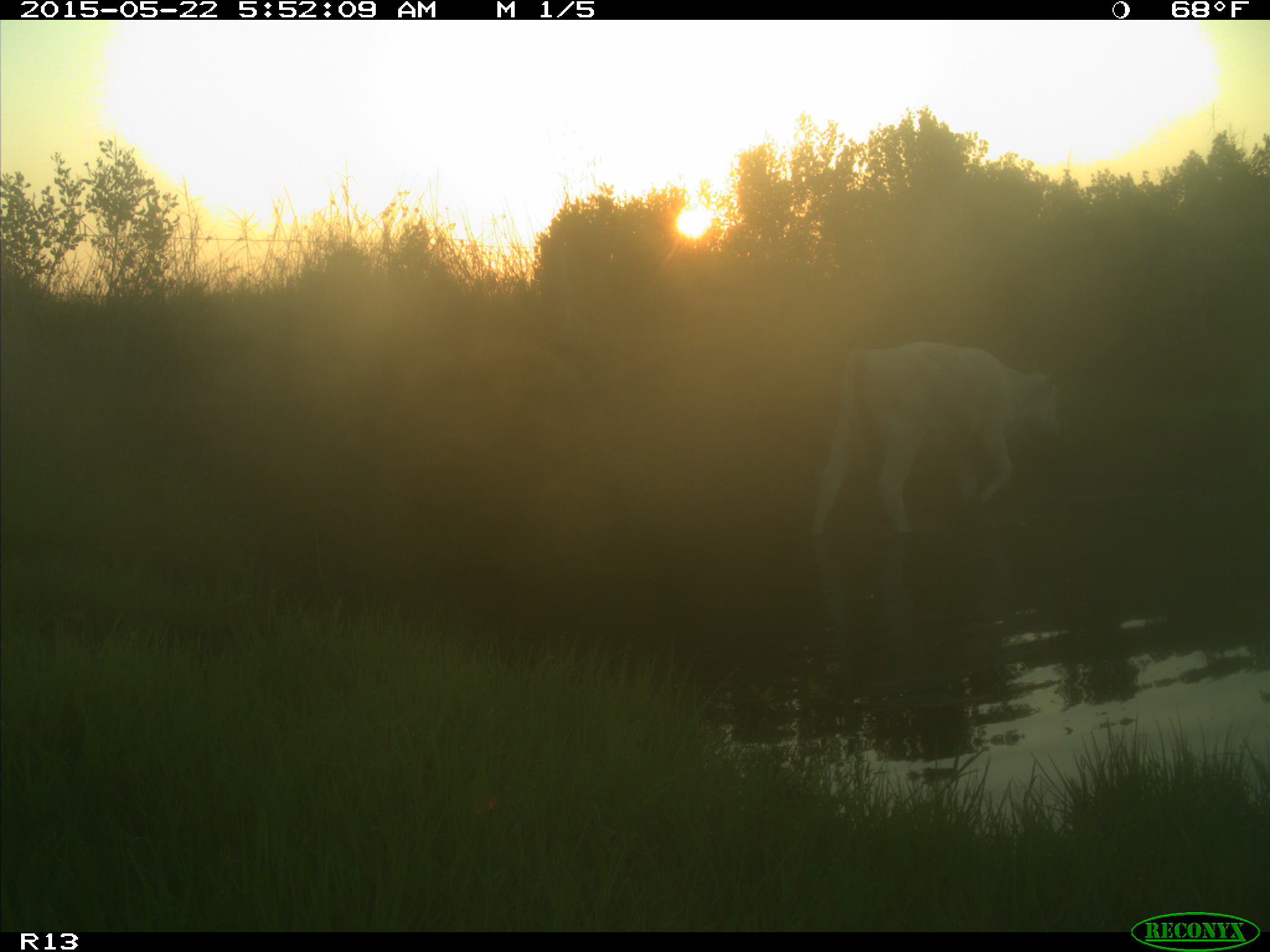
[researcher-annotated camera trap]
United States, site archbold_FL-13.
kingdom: Animalia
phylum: Chordata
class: Mammalia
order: Artiodactyla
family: Bovidae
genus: Bos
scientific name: Bos taurus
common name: domestic cow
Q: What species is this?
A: Bos taurus (domestic cow).